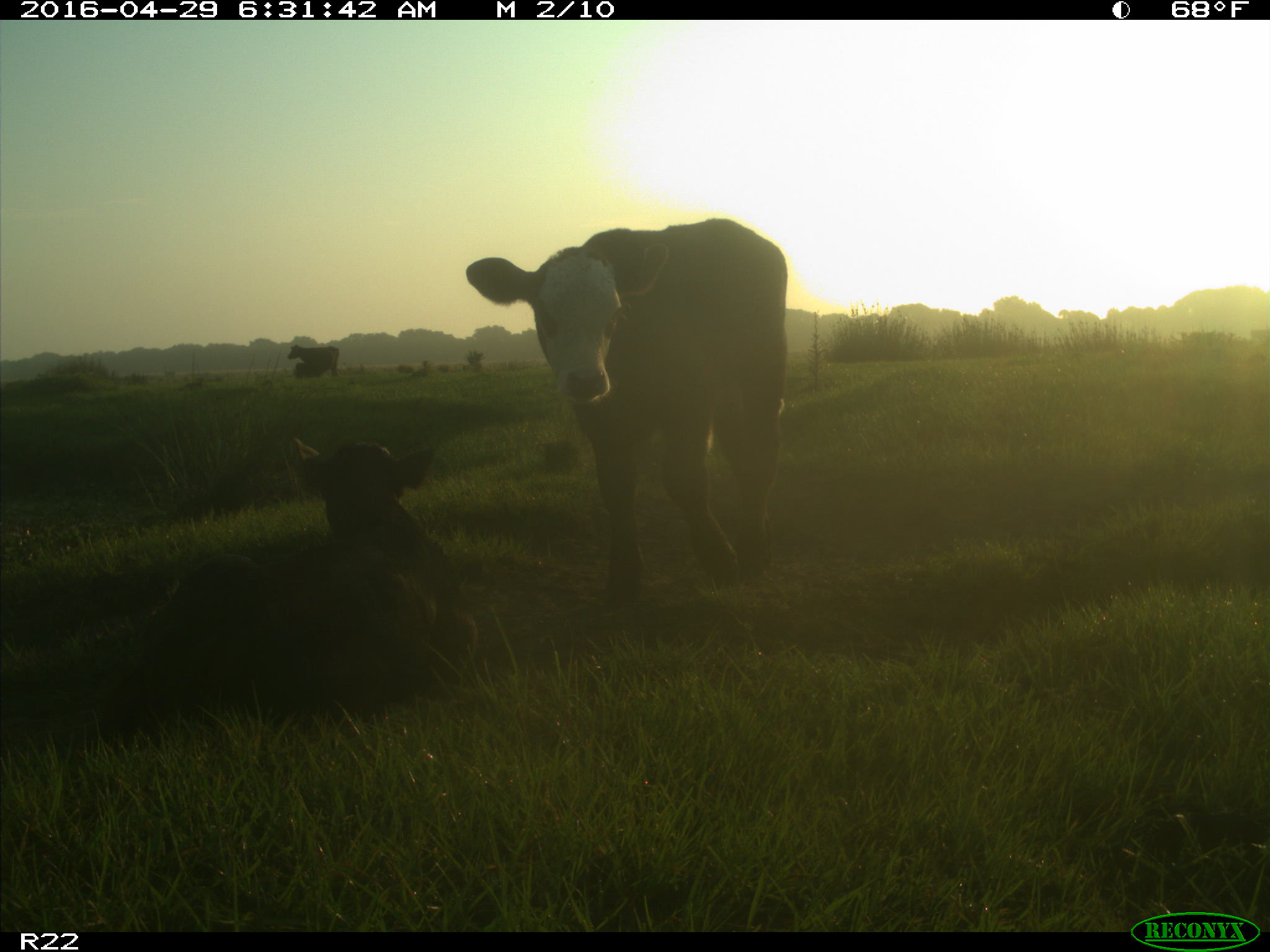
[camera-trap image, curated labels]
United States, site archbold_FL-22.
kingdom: Animalia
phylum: Chordata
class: Mammalia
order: Artiodactyla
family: Bovidae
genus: Bos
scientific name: Bos taurus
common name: domestic cow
Bos taurus (domestic cow).